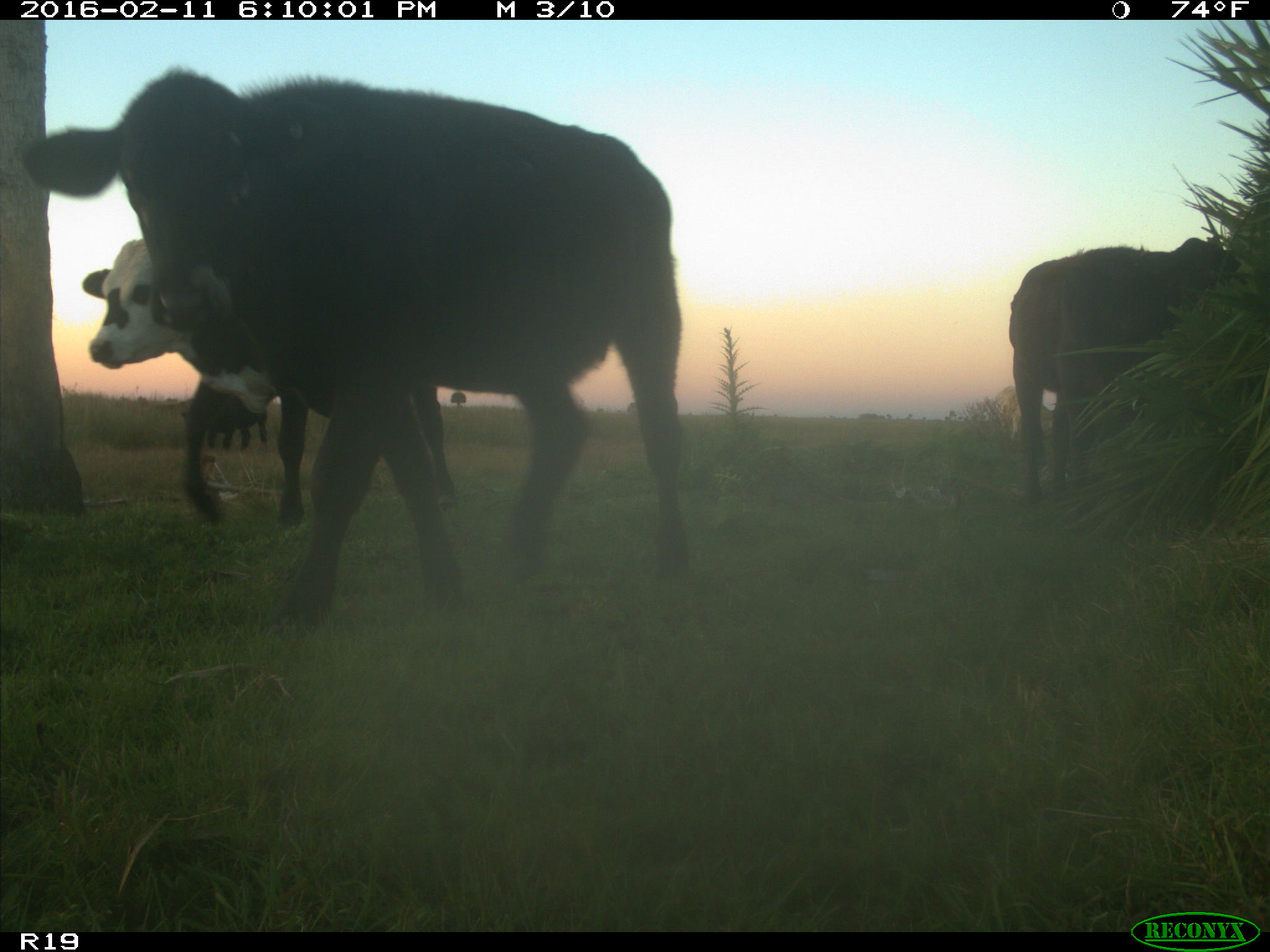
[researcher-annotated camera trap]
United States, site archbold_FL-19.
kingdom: Animalia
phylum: Chordata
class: Mammalia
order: Artiodactyla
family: Bovidae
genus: Bos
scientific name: Bos taurus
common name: domestic cow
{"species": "Bos taurus (domestic cow)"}